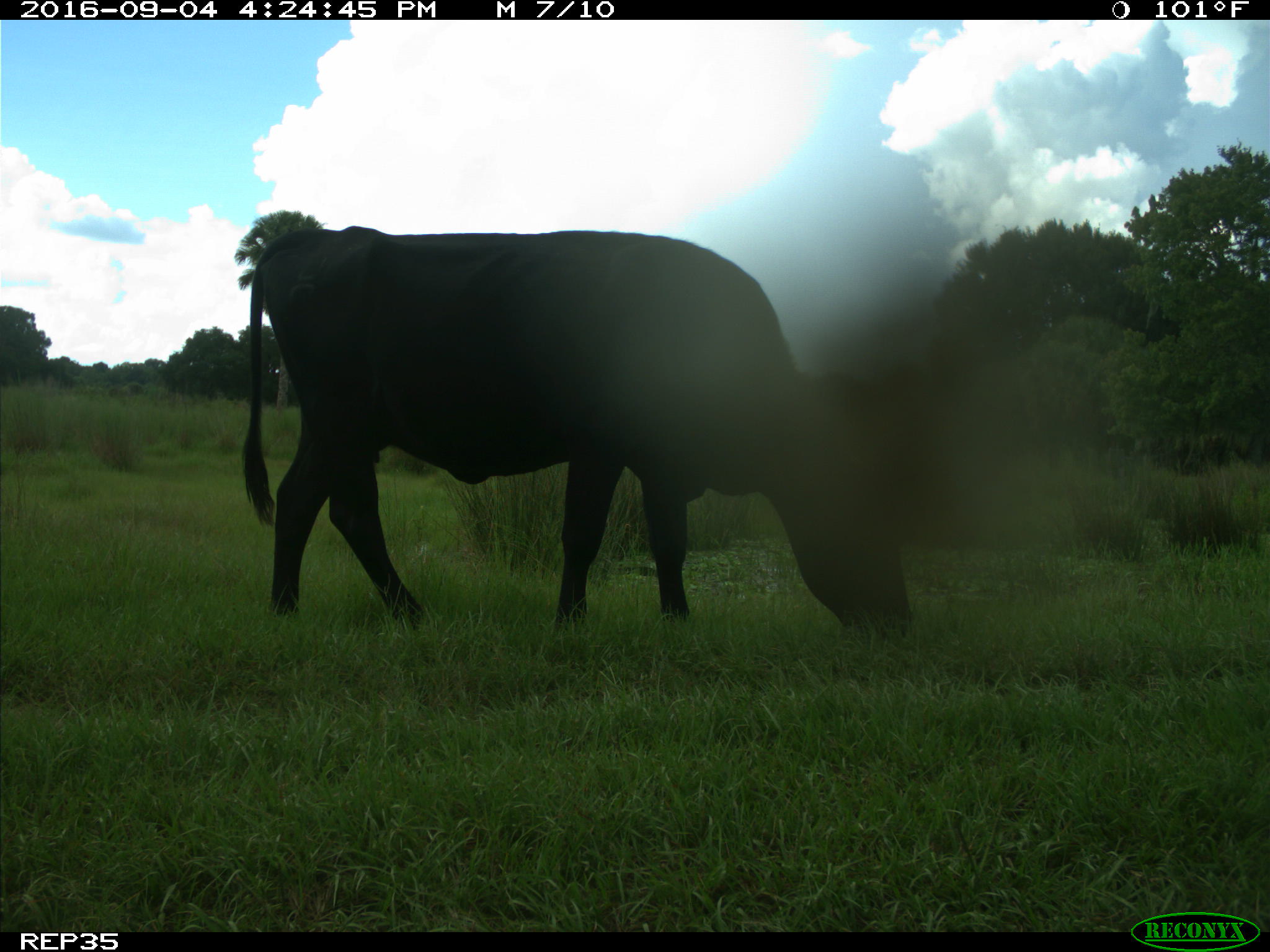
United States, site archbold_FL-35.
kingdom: Animalia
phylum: Chordata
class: Mammalia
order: Artiodactyla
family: Bovidae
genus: Bos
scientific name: Bos taurus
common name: domestic cow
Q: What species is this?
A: Bos taurus (domestic cow).